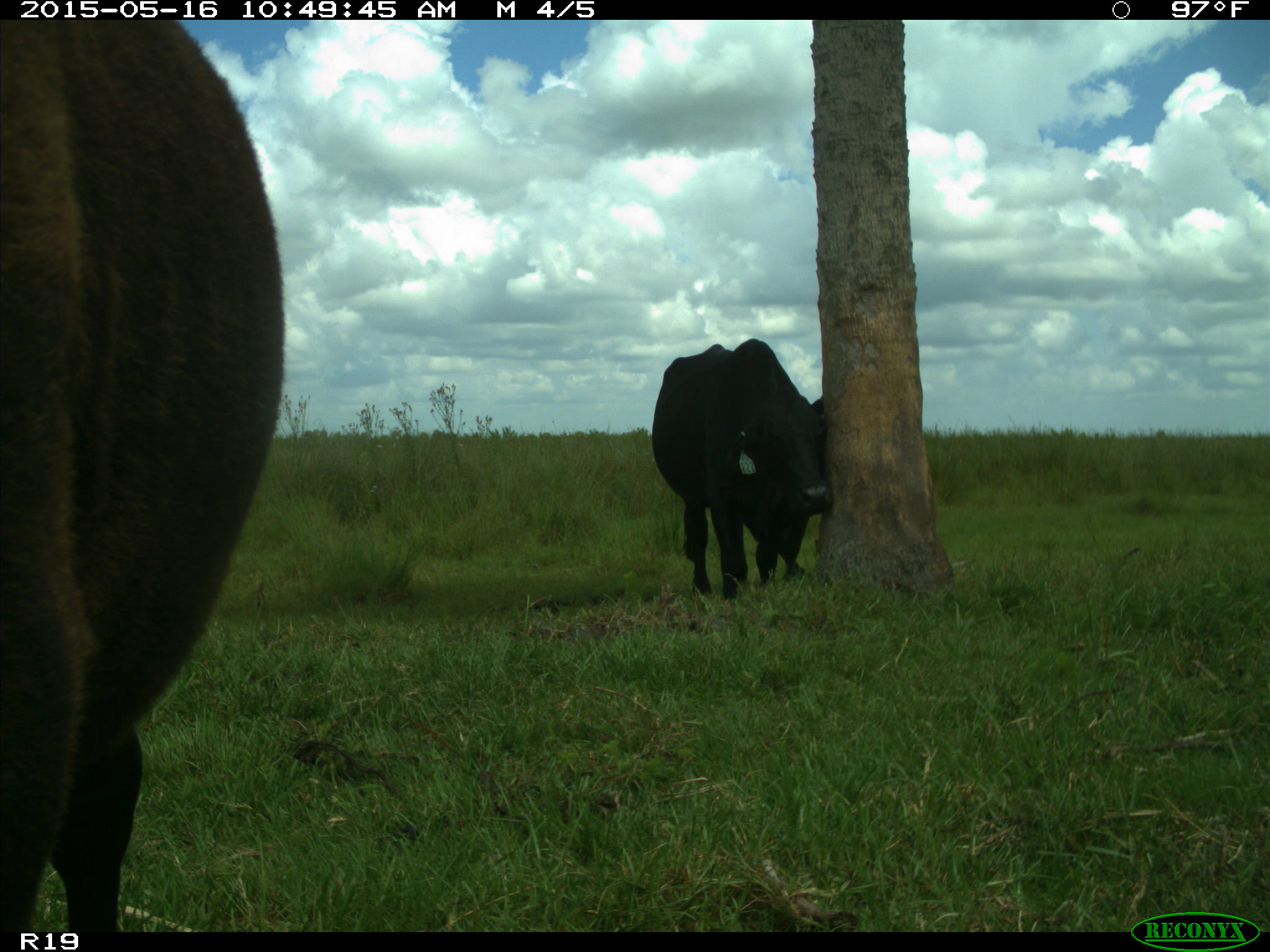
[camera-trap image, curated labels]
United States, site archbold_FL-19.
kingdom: Animalia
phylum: Chordata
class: Mammalia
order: Artiodactyla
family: Bovidae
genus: Bos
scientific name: Bos taurus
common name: domestic cow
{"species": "Bos taurus (domestic cow)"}